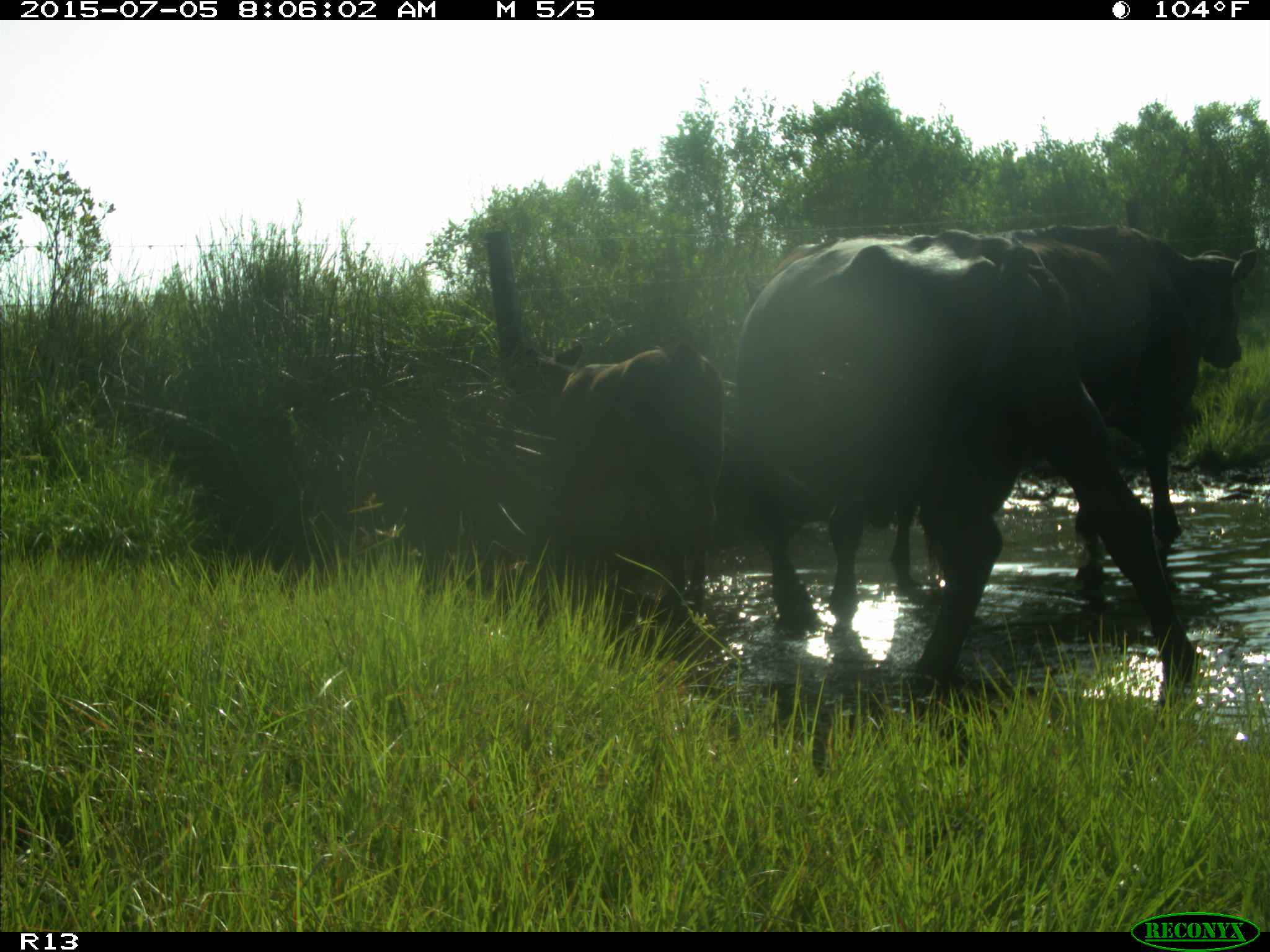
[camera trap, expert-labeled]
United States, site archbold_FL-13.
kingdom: Animalia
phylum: Chordata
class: Mammalia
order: Artiodactyla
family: Bovidae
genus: Bos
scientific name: Bos taurus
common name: domestic cow